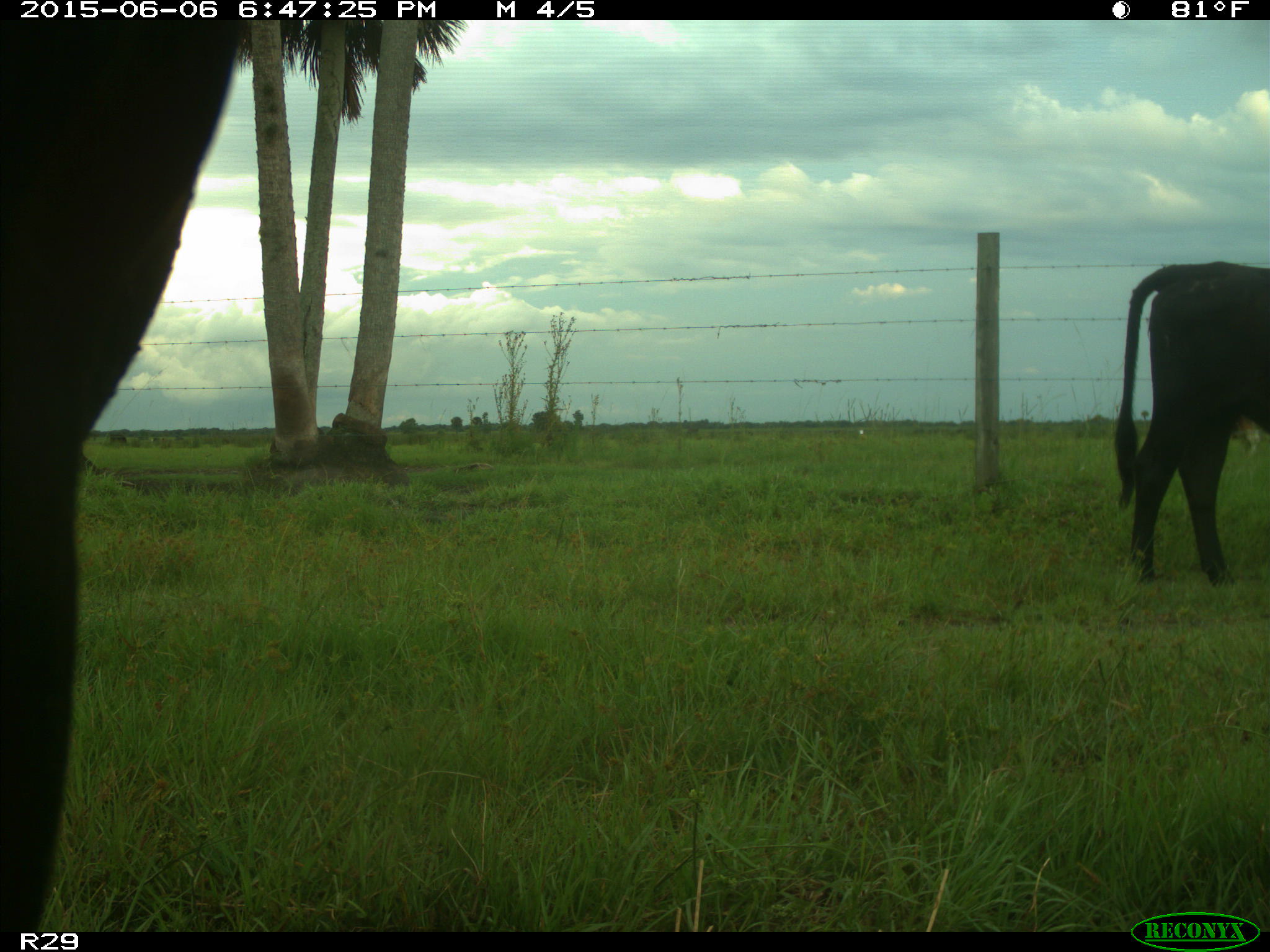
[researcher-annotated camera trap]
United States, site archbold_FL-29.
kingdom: Animalia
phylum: Chordata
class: Mammalia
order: Artiodactyla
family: Bovidae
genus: Bos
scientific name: Bos taurus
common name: domestic cow